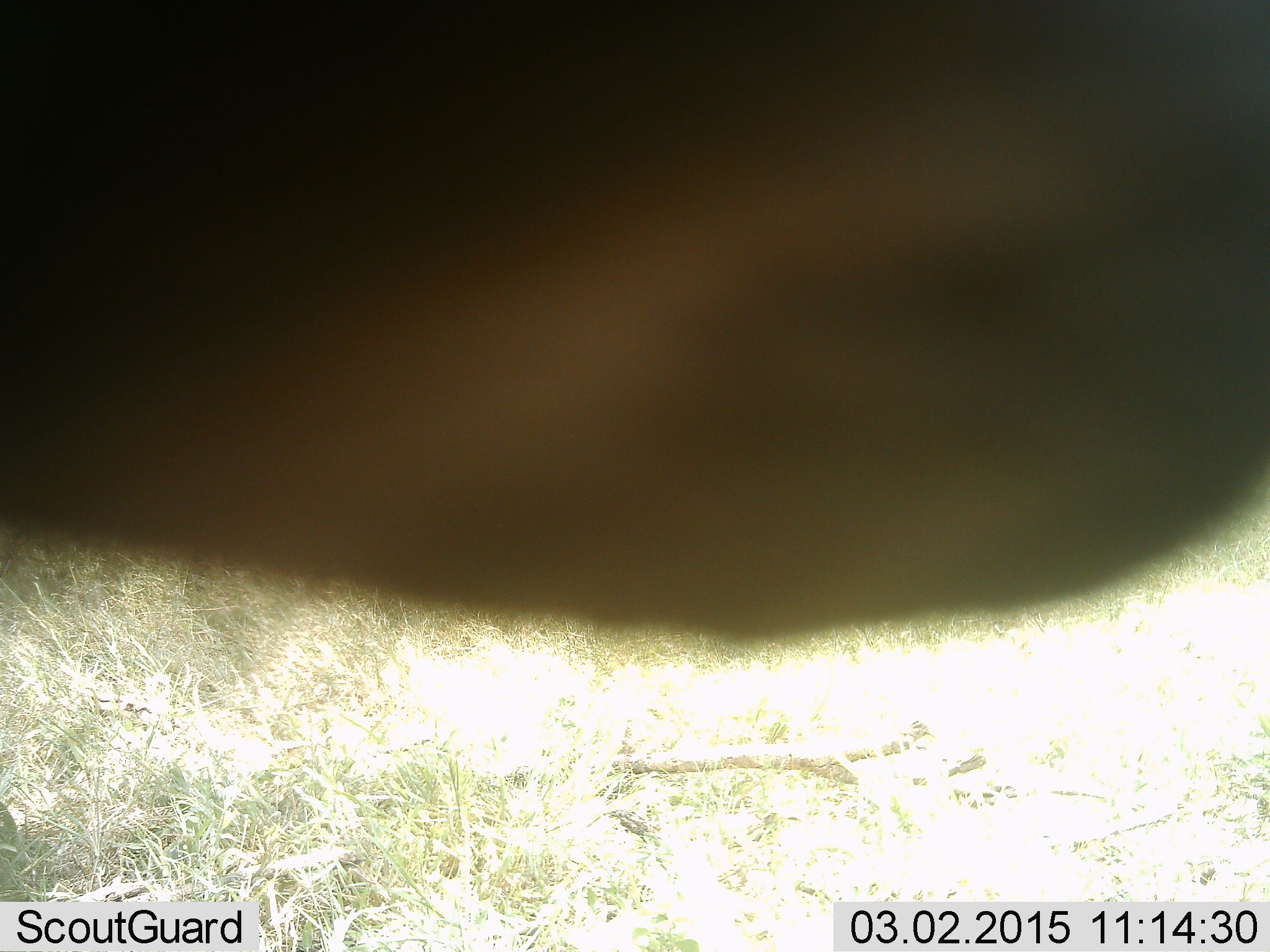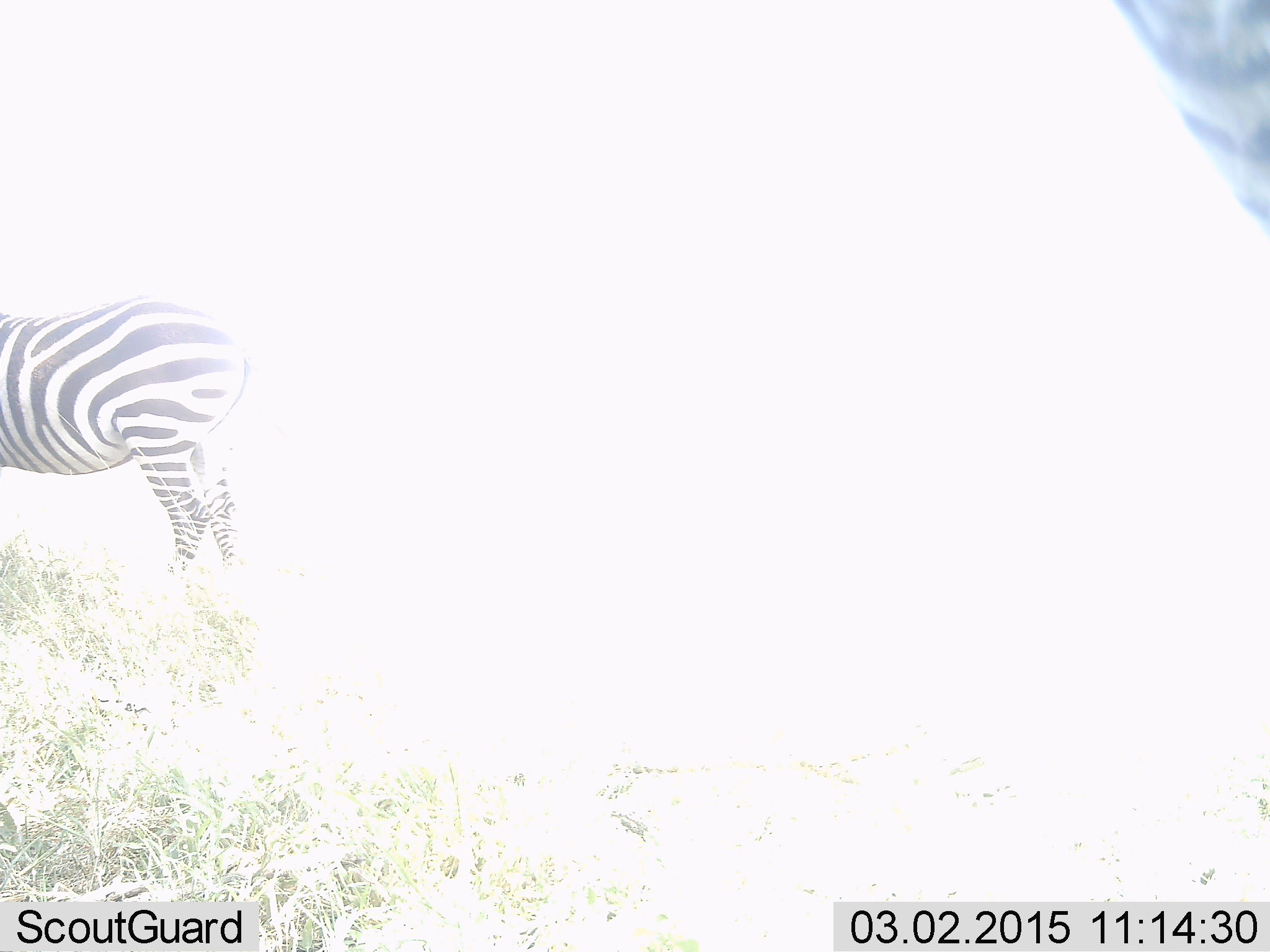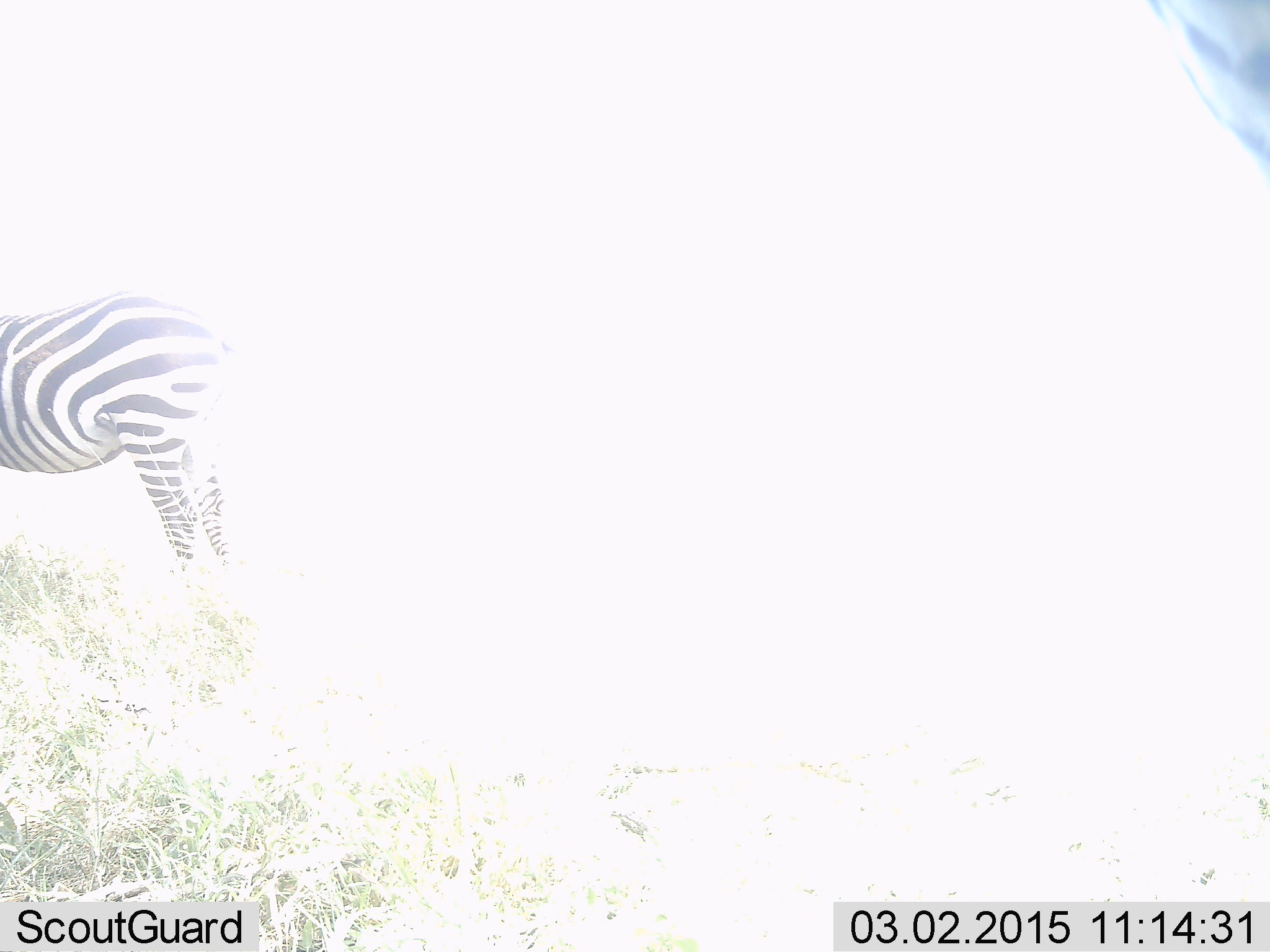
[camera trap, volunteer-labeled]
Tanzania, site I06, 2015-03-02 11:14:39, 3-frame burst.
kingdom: Animalia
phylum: Chordata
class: Mammalia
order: Perissodactyla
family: Equidae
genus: Equus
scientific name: Equus quagga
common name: plains zebra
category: zebra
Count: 2.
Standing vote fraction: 80%.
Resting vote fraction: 0%.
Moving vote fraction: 30%.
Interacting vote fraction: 0%.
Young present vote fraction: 0%.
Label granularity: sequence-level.